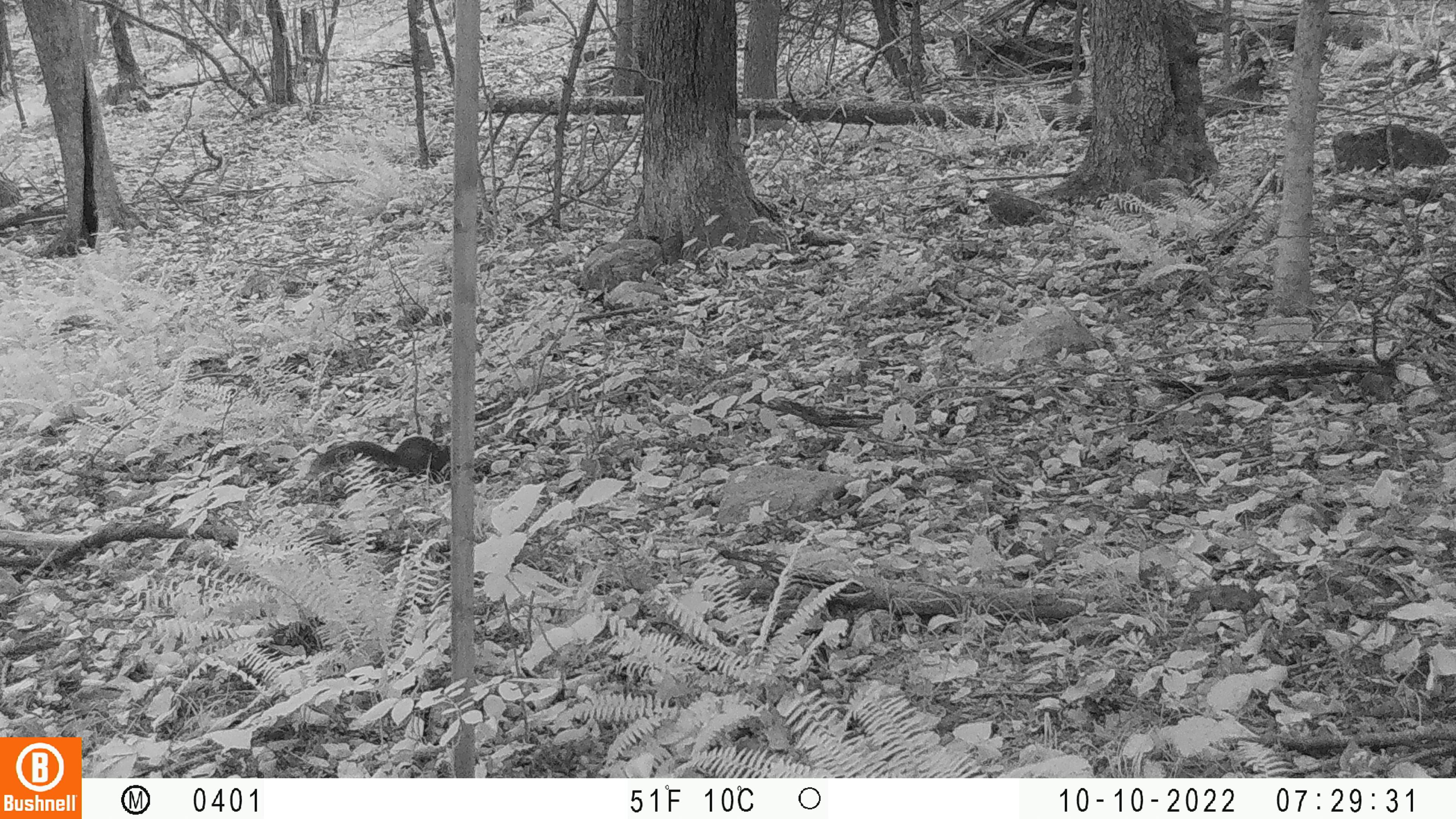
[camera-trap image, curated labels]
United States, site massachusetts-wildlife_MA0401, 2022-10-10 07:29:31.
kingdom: Animalia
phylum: Chordata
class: Mammalia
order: Rodentia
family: Sciuridae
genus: Sciurus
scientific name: Sciurus carolinensis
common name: gray squirrel